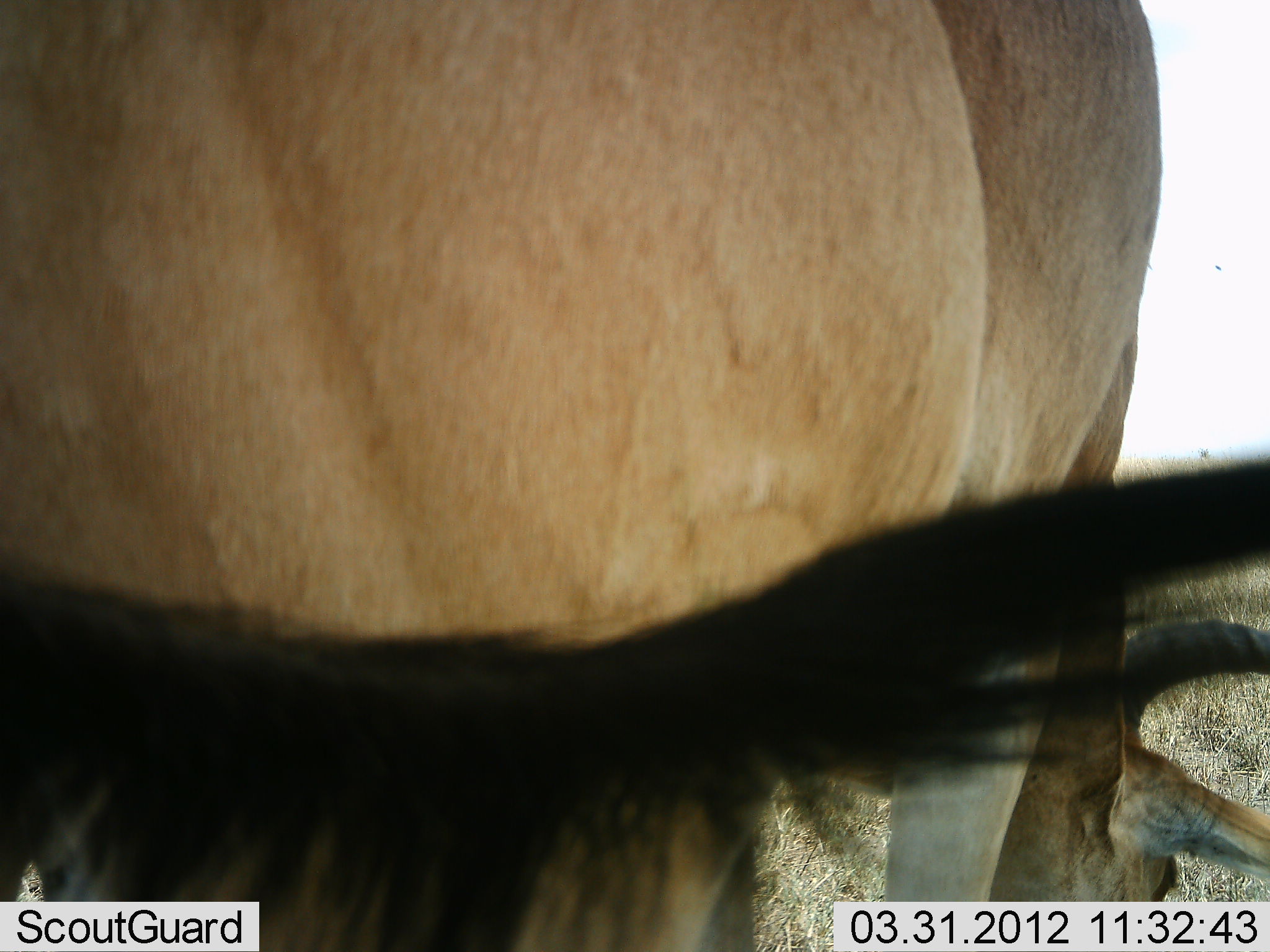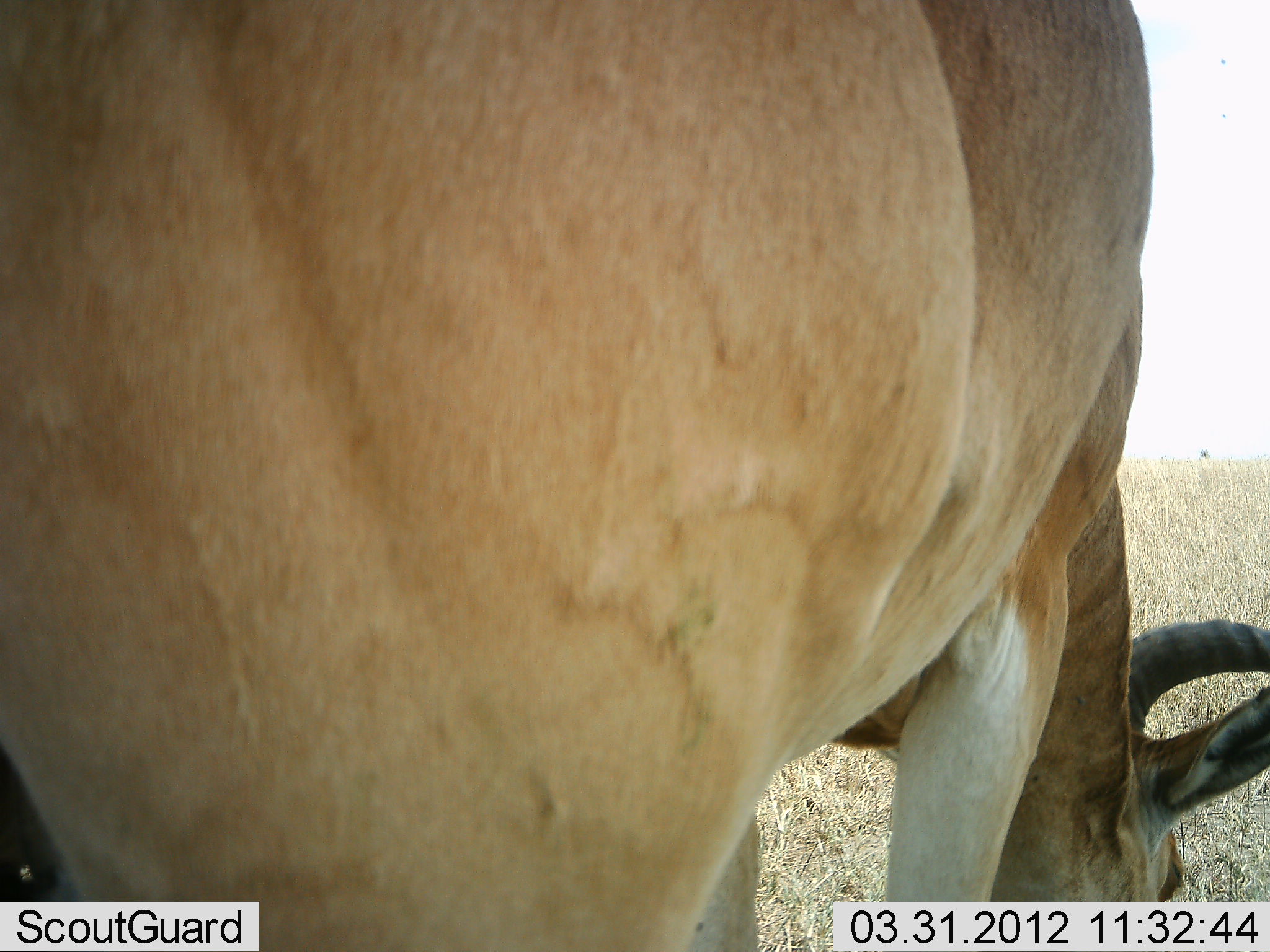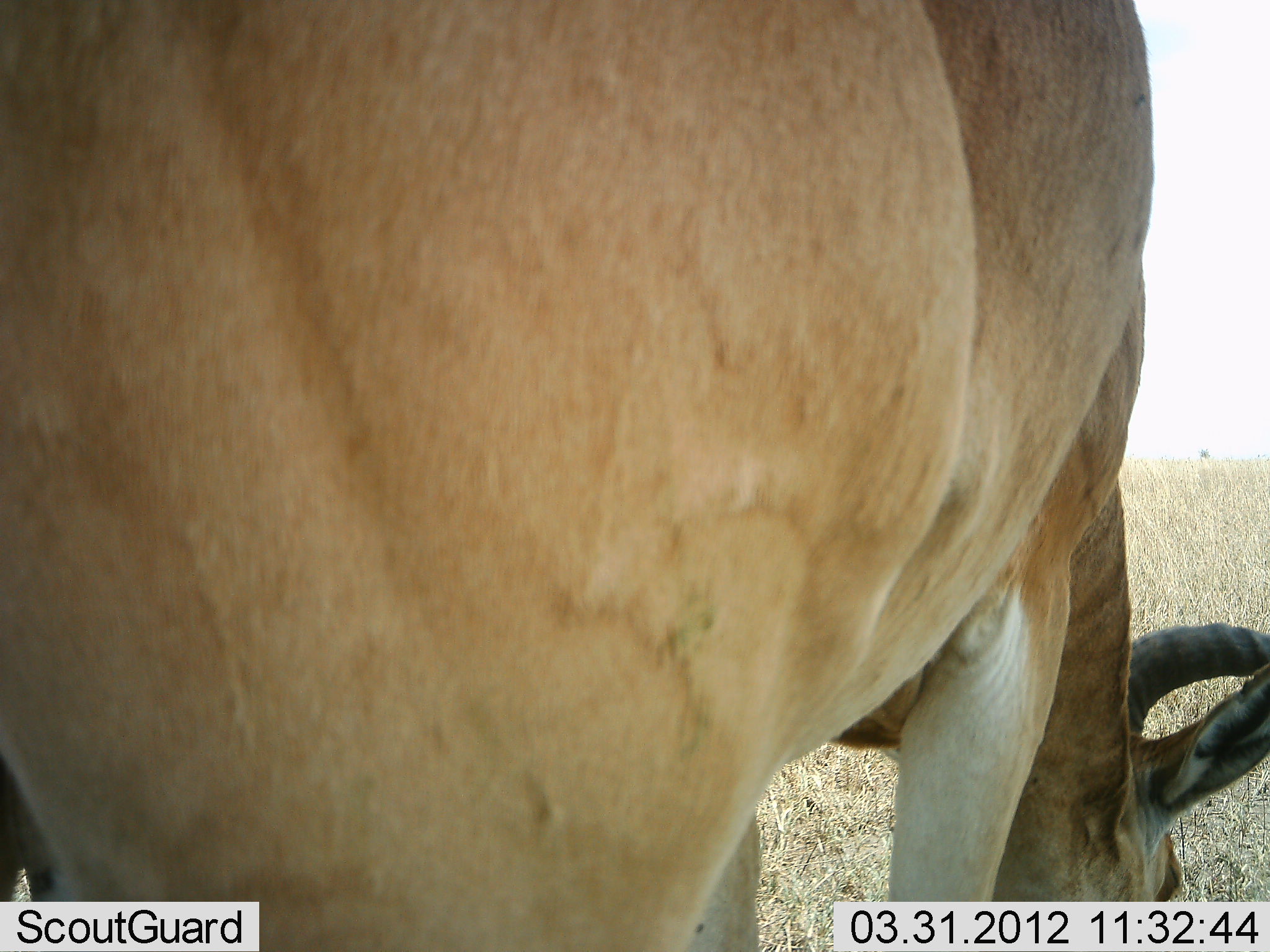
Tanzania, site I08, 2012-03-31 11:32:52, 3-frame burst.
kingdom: Animalia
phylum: Chordata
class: Mammalia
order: Artiodactyla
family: Bovidae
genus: Alcelaphus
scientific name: Alcelaphus buselaphus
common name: hartebeest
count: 1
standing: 15%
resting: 0%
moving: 0%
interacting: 0%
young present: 0%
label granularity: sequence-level